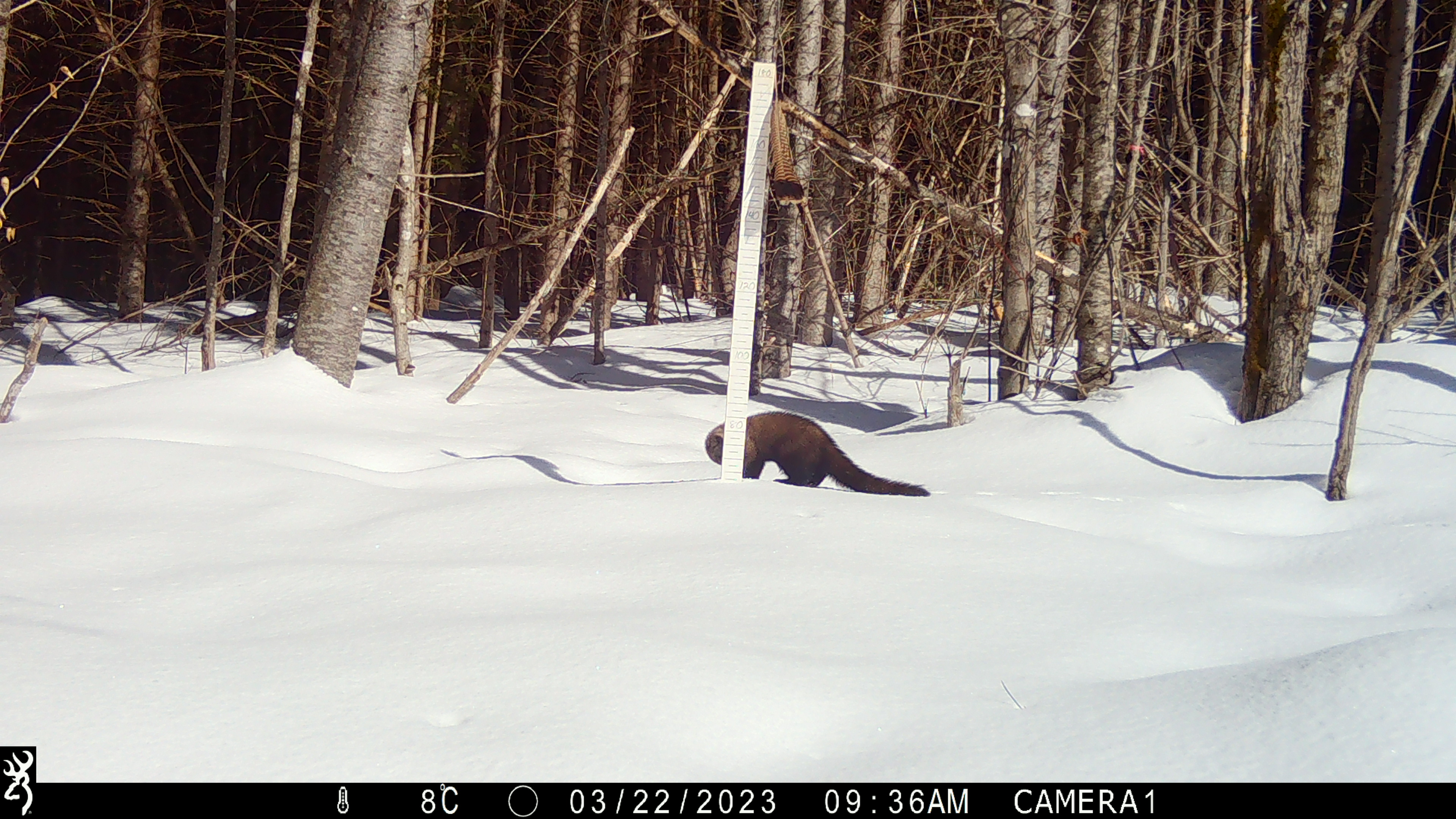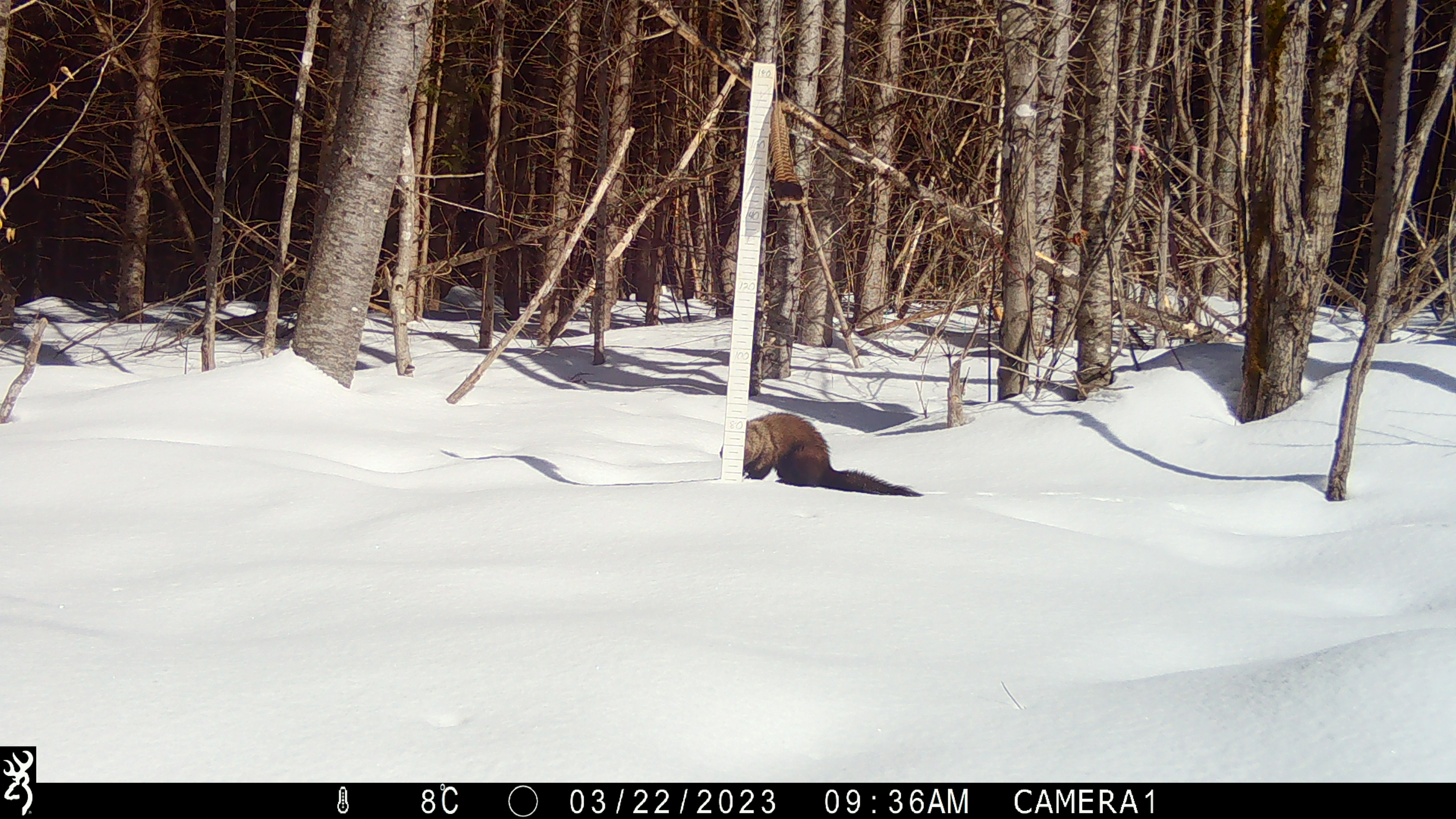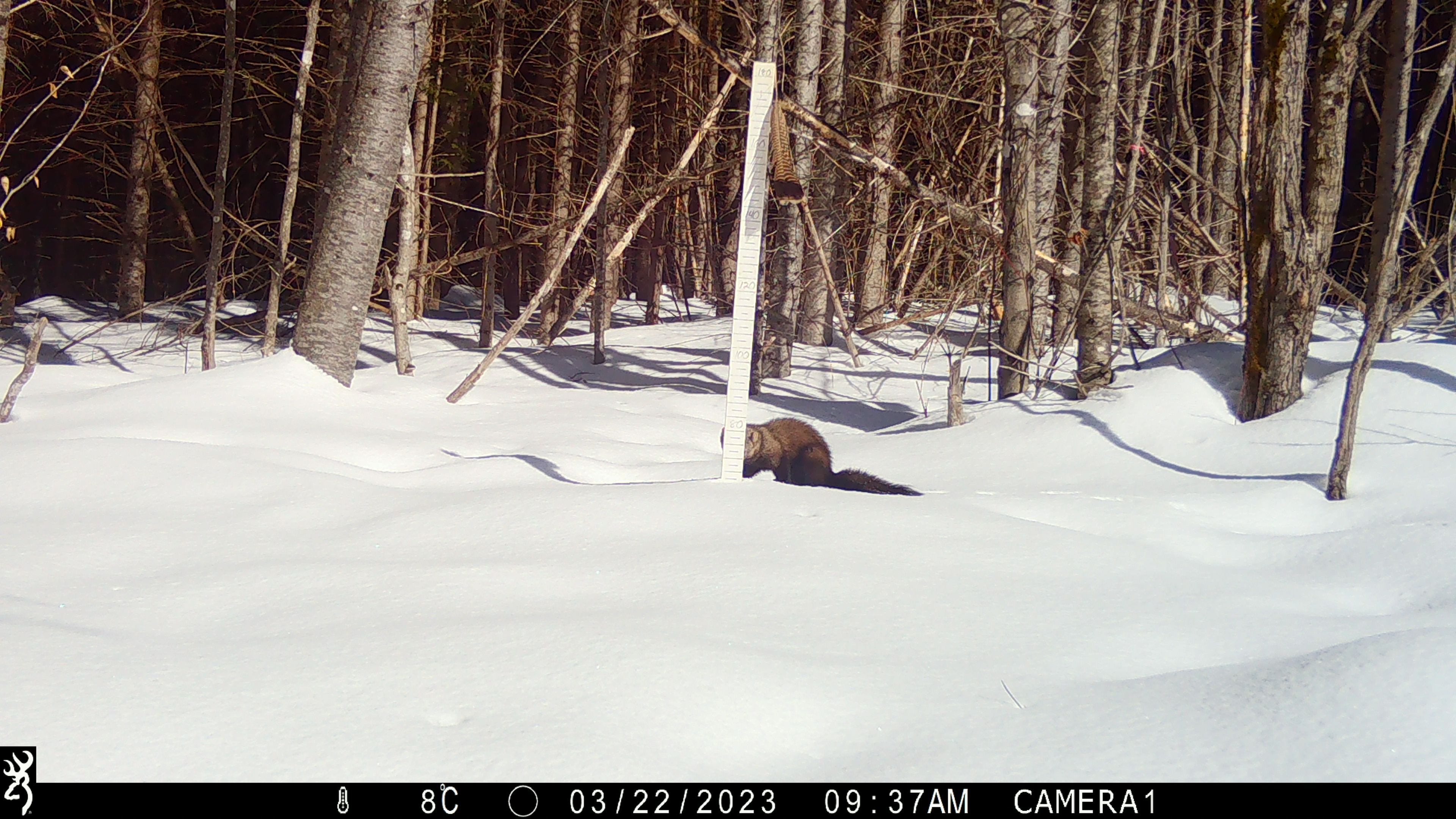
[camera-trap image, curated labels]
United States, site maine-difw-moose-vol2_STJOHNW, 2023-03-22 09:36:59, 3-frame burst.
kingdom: Animalia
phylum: Chordata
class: Mammalia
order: Carnivora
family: Mustelidae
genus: Pekania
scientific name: Pekania pennanti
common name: fisher